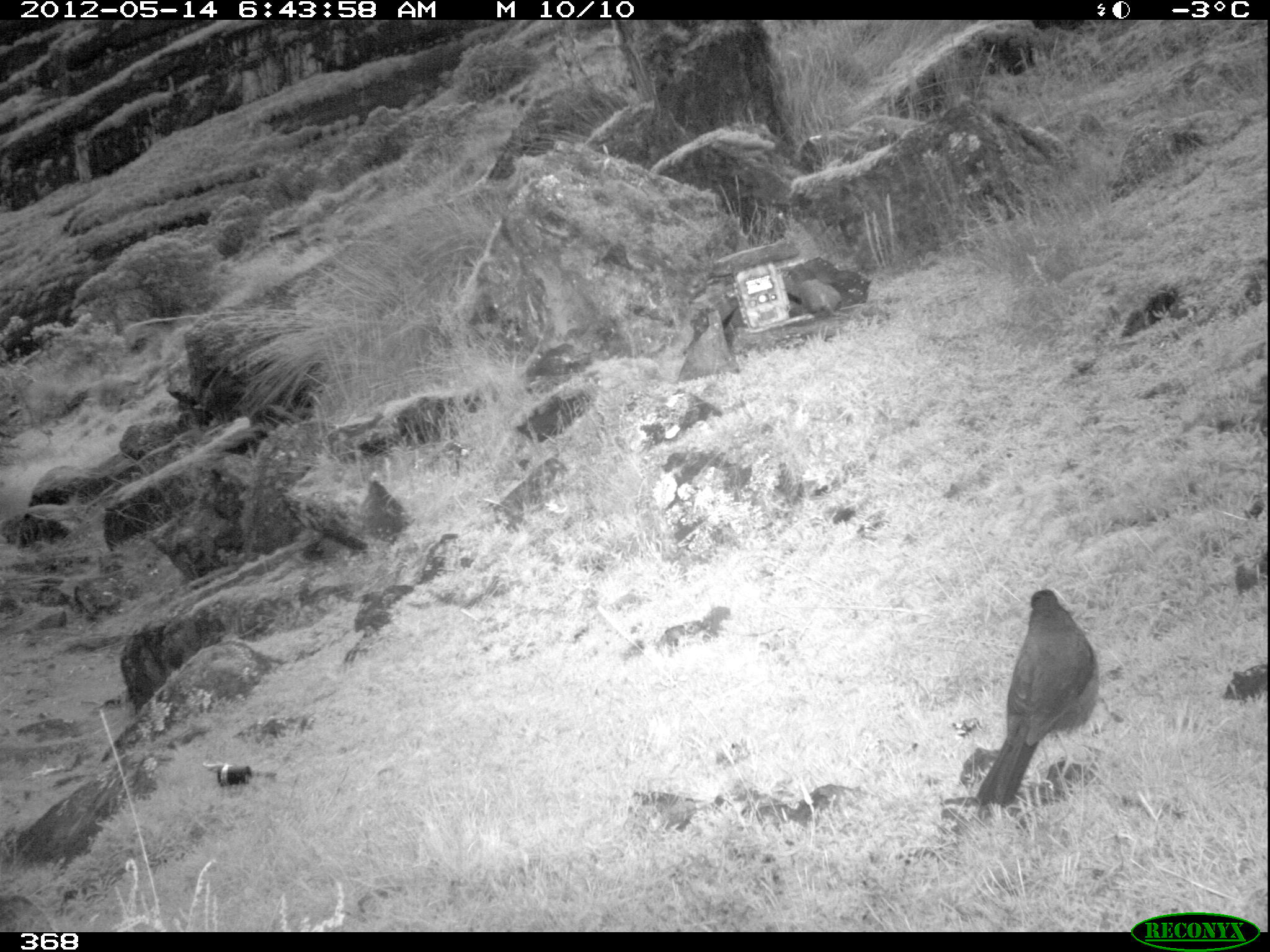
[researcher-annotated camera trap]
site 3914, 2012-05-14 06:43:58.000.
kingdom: Animalia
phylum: Chordata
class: Aves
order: Passeriformes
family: Turdidae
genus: Turdus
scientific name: Turdus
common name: true thrushes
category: turdus sp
Turdus sp (true thrushes) (Turdus).